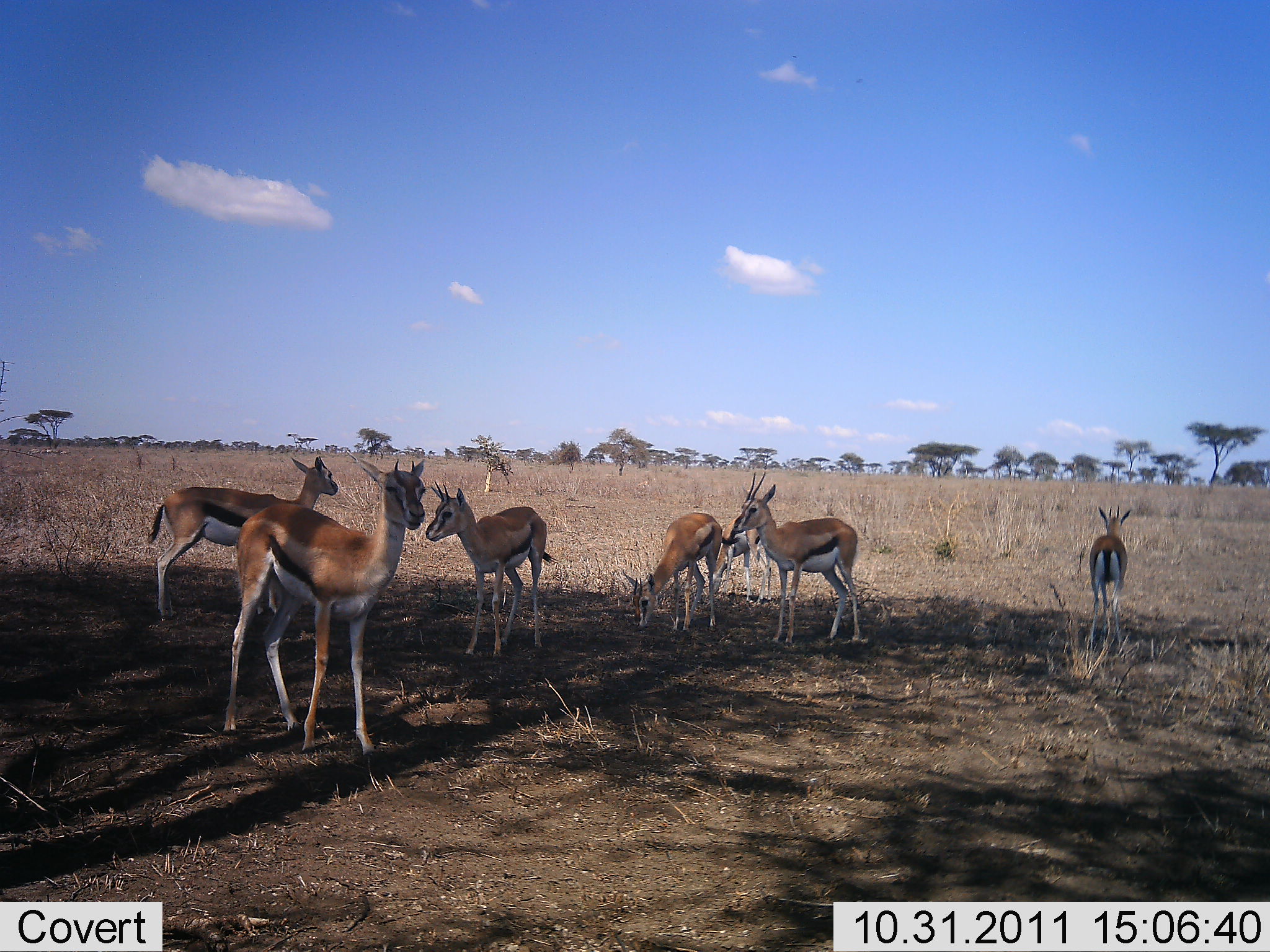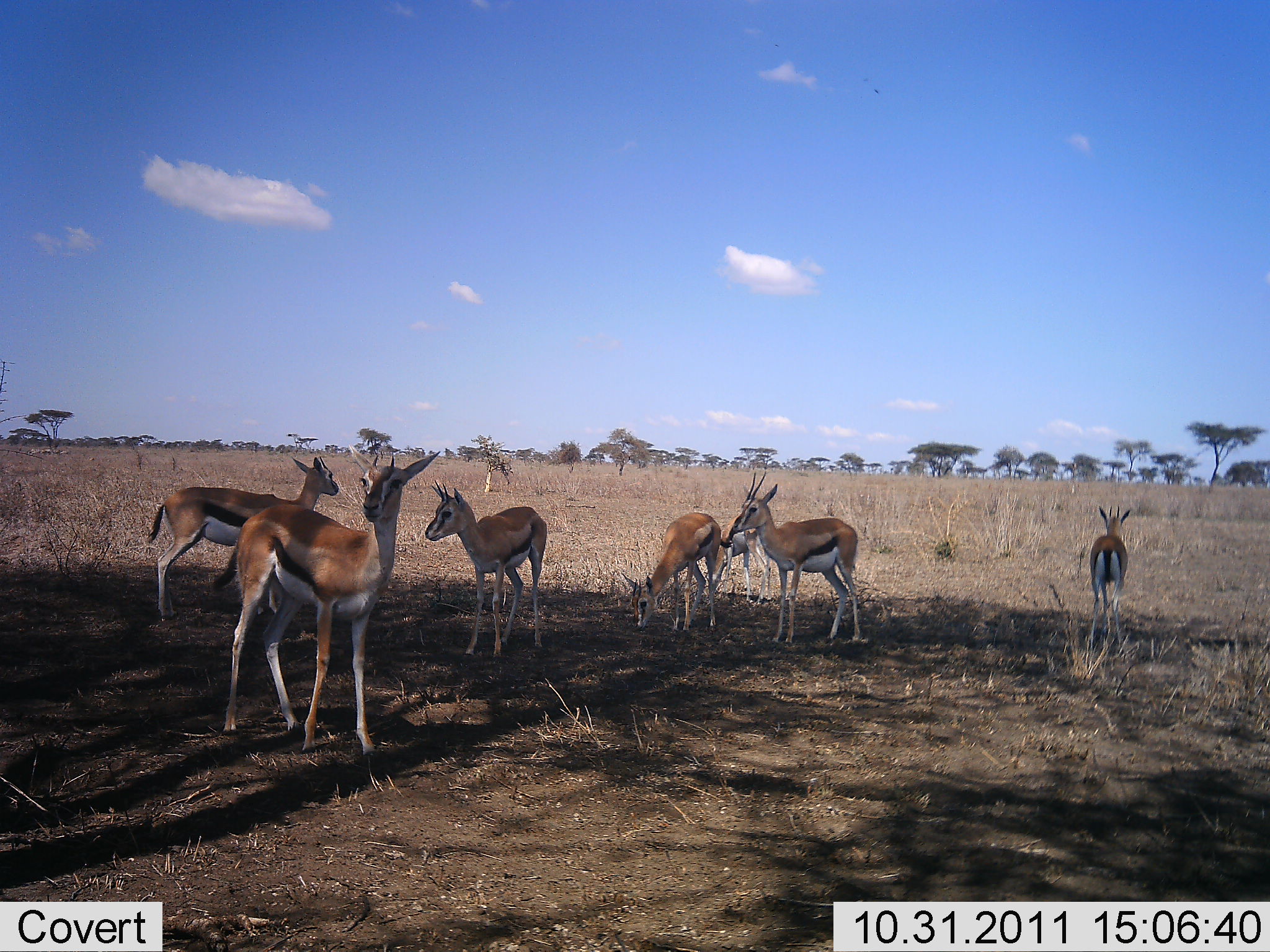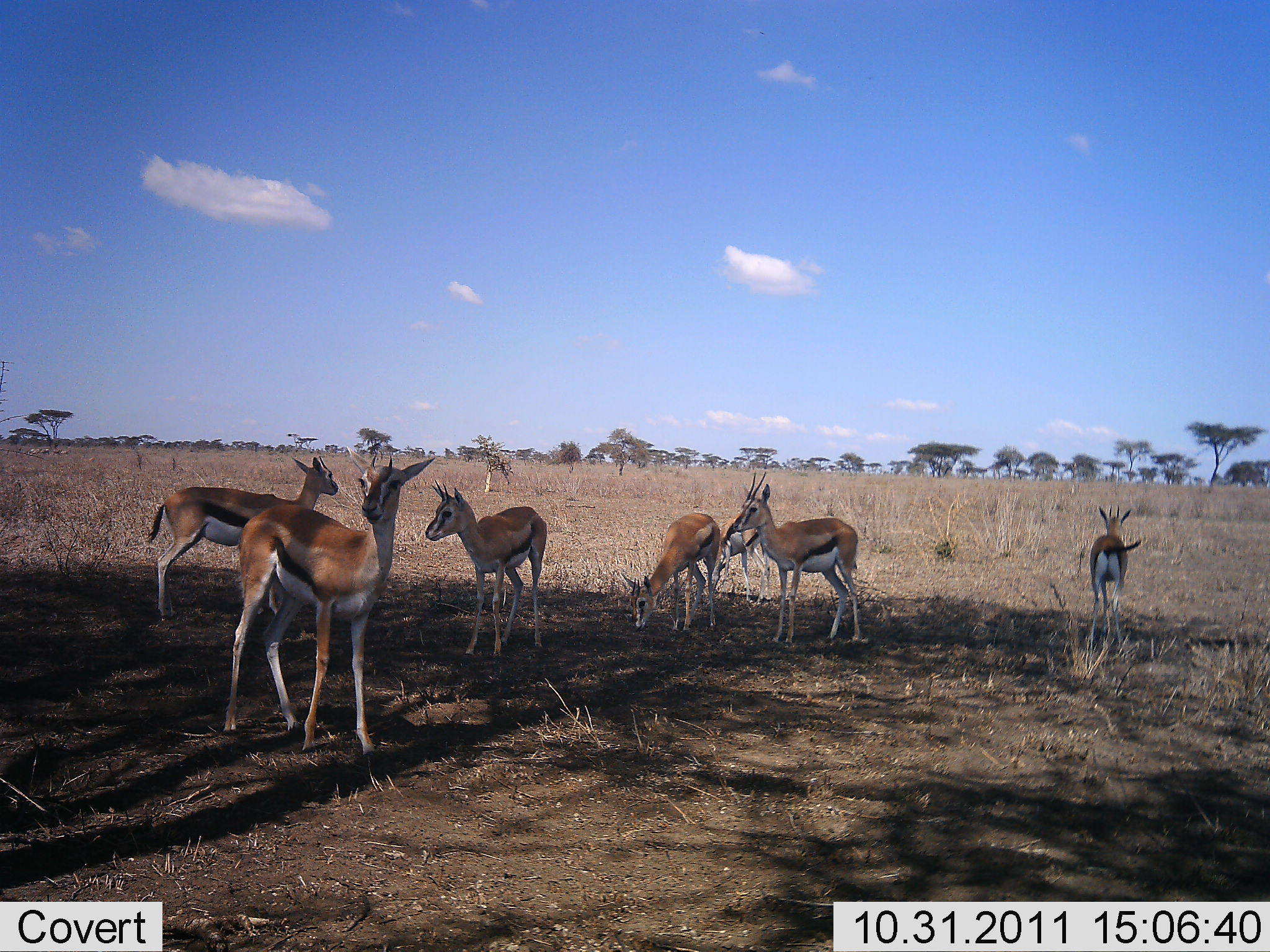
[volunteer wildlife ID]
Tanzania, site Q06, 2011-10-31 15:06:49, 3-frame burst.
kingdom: Animalia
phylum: Chordata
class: Mammalia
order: Artiodactyla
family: Bovidae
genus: Eudorcas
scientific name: Eudorcas thomsonii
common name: thomson's gazelle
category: gazellethomsons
Gazellethomsons (thomson's gazelle) (Eudorcas thomsonii), count 7. Behavior (volunteer vote fractions): standing 100%, resting 0%, moving 9%, interacting 0%. Young present (vote fraction): 0%. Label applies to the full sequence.